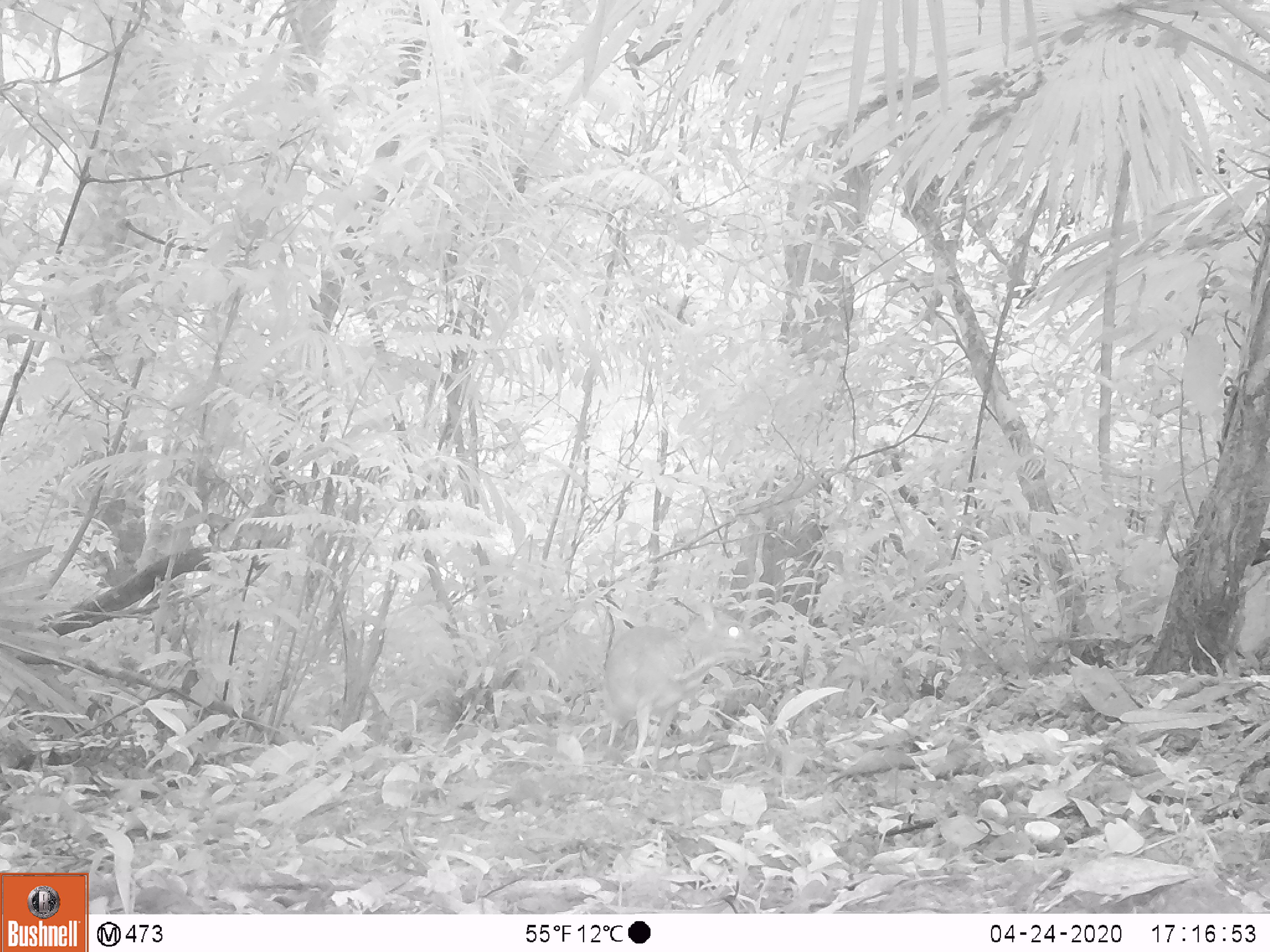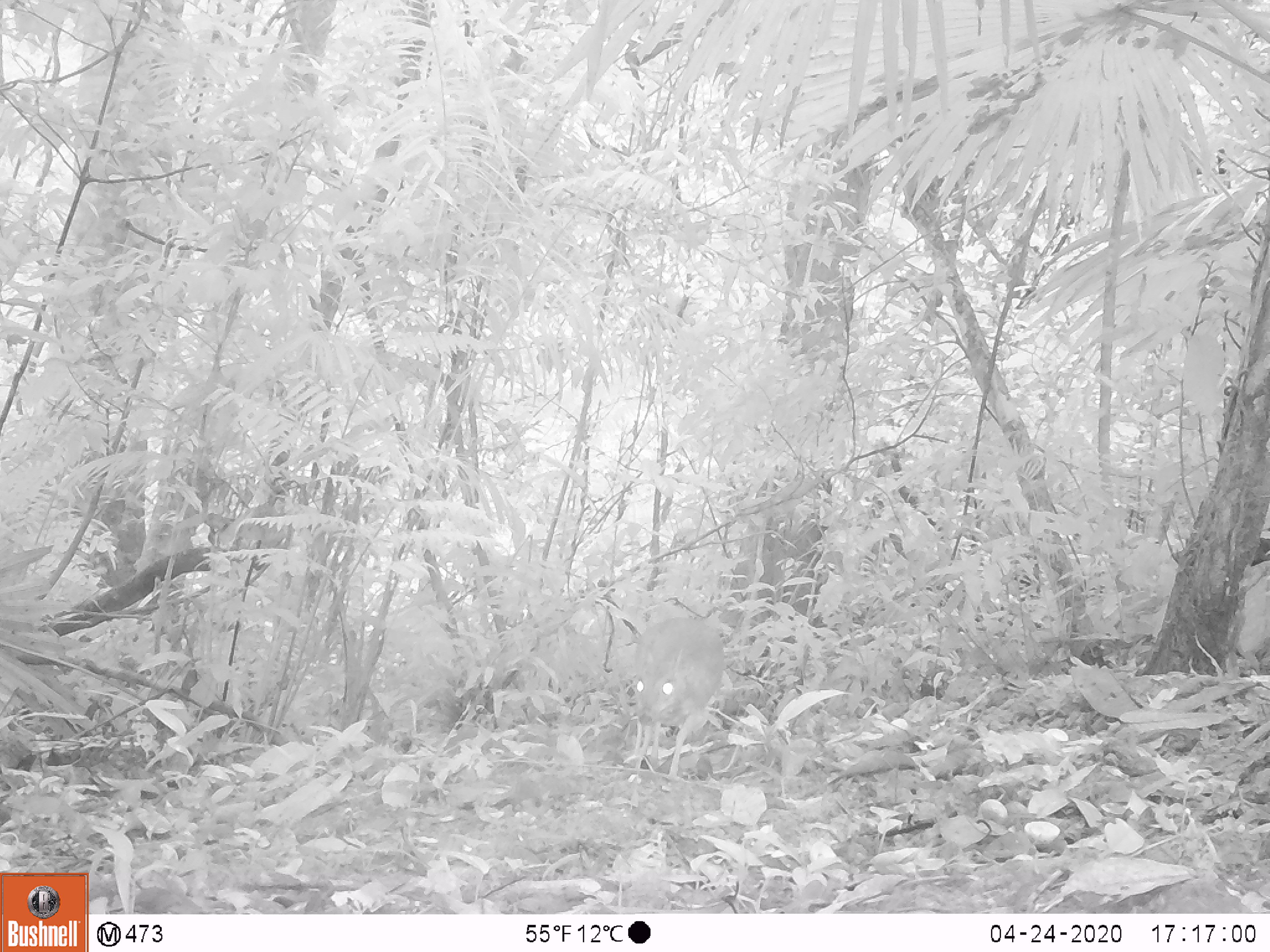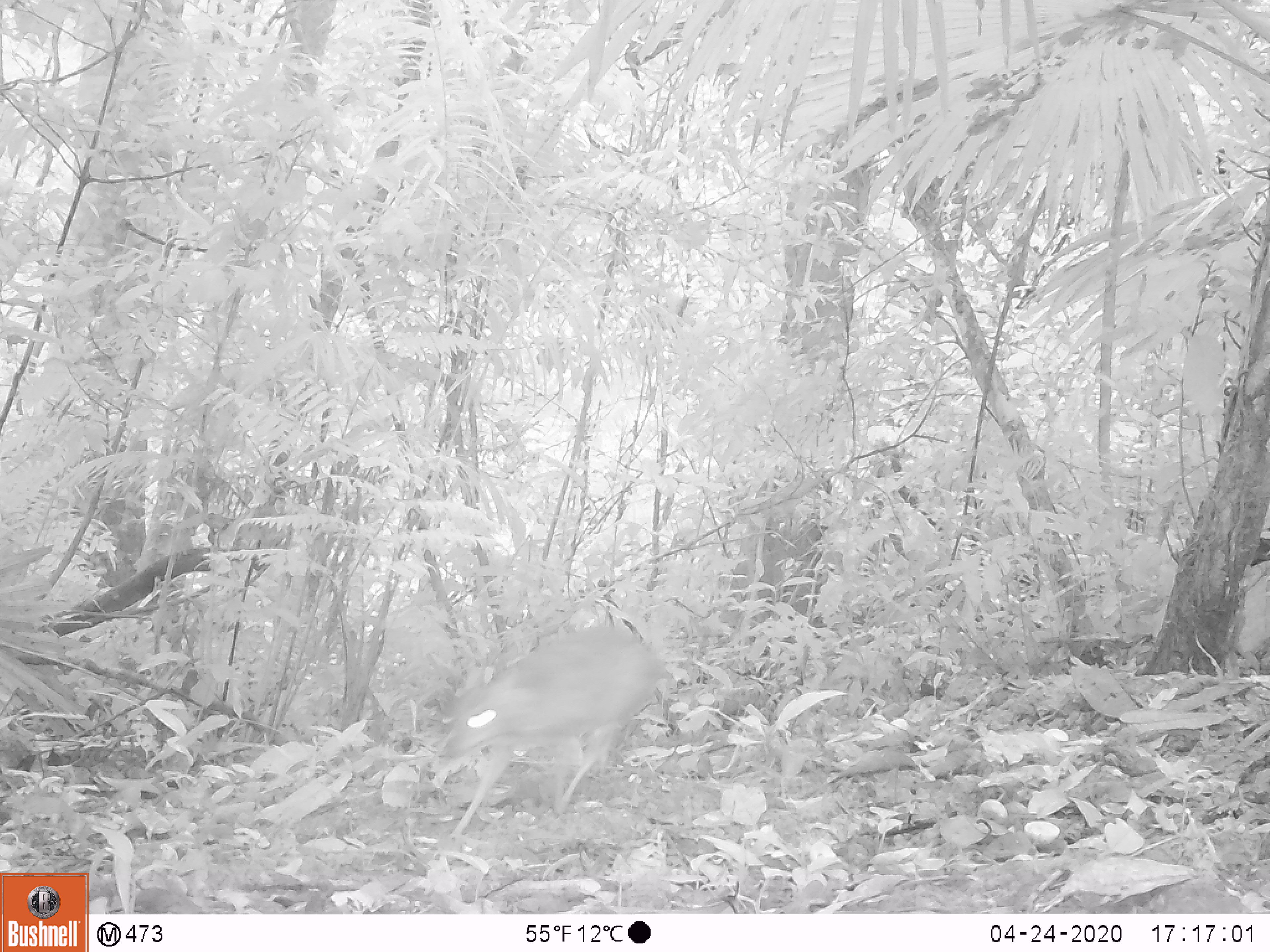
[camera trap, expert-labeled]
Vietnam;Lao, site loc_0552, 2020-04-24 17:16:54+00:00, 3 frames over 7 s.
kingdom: Animalia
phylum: Chordata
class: Mammalia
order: Artiodactyla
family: Tragulidae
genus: Moschiola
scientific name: Moschiola meminna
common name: chevrotain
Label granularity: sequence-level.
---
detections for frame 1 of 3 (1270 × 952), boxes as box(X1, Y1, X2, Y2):
chevrotain: box(603, 597, 769, 773)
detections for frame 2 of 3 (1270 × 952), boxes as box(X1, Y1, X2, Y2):
chevrotain: box(631, 617, 725, 775)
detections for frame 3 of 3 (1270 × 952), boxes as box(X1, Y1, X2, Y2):
chevrotain: box(438, 618, 659, 838)